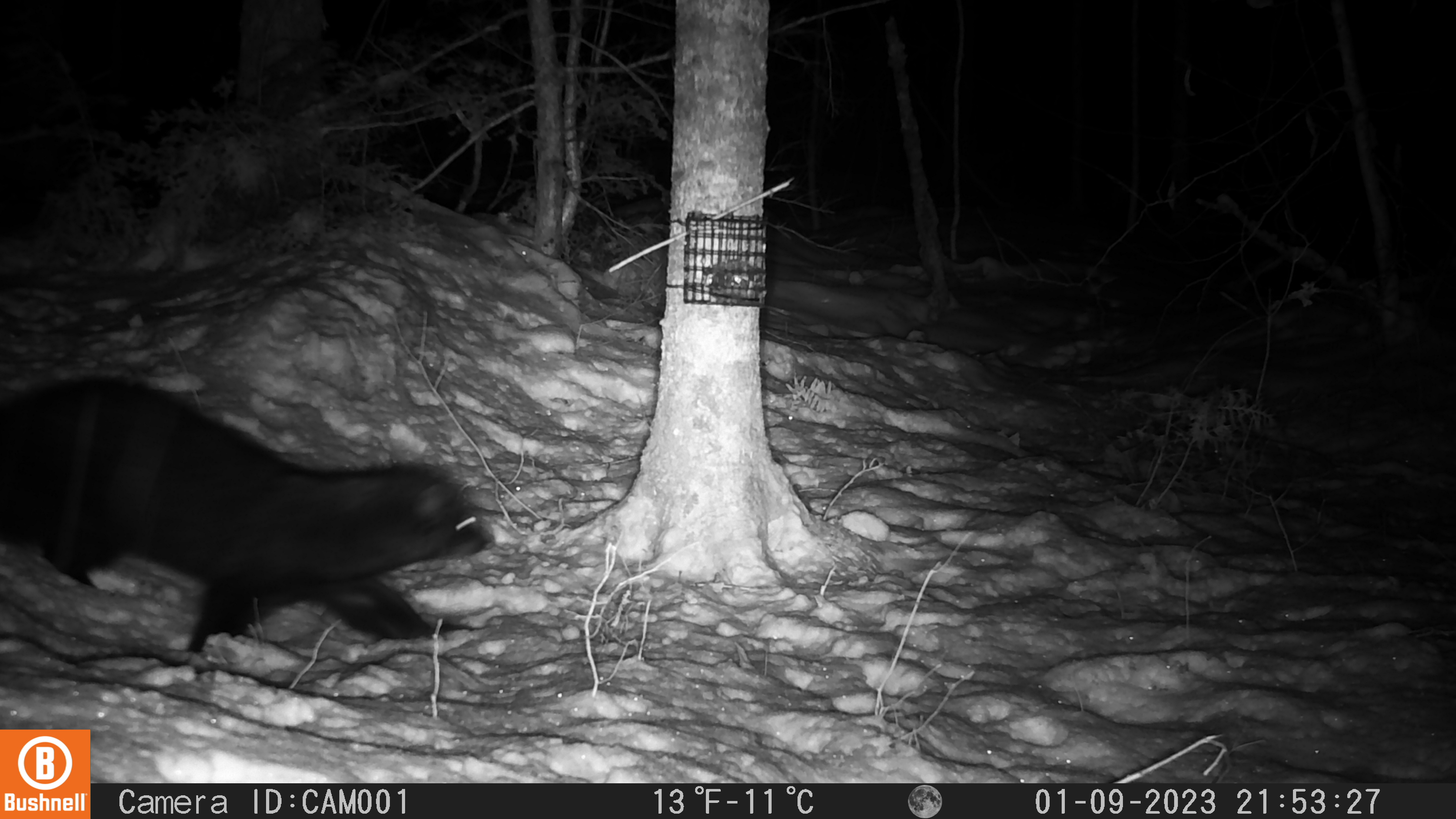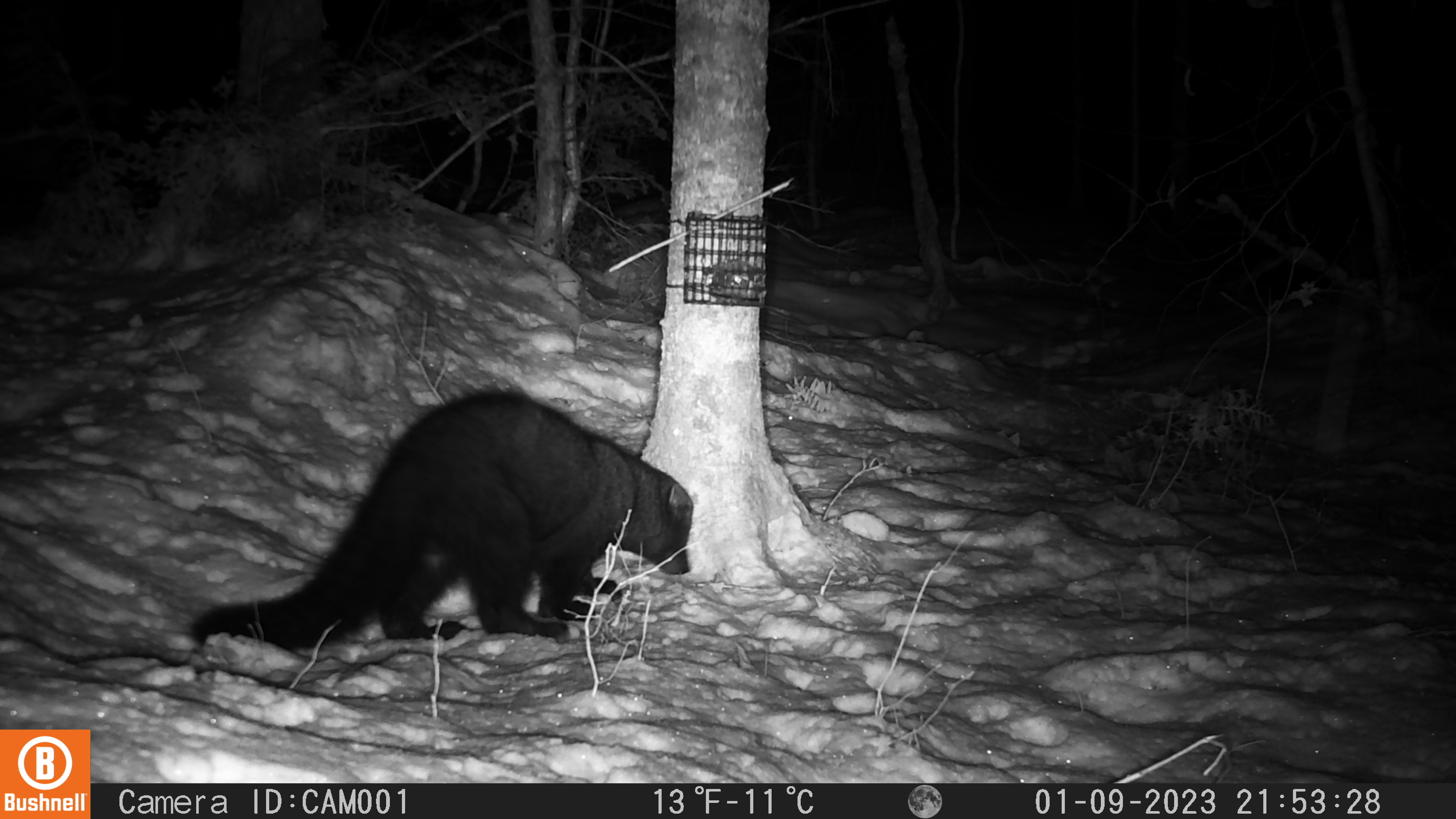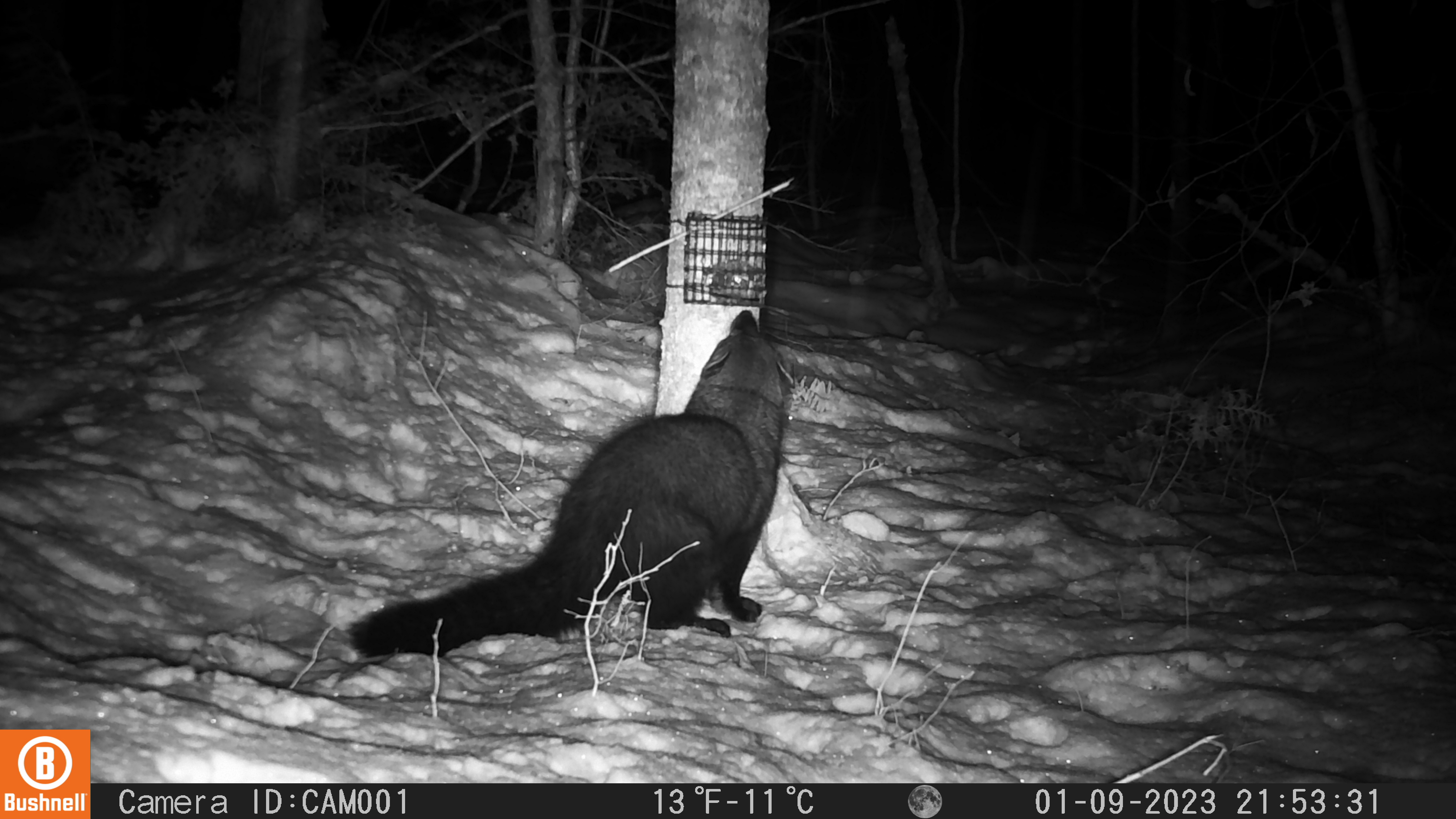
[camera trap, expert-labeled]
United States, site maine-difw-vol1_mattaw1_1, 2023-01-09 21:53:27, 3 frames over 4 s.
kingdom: Animalia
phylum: Chordata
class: Mammalia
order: Carnivora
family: Mustelidae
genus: Pekania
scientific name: Pekania pennanti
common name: fisher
Fisher (Pekania pennanti).